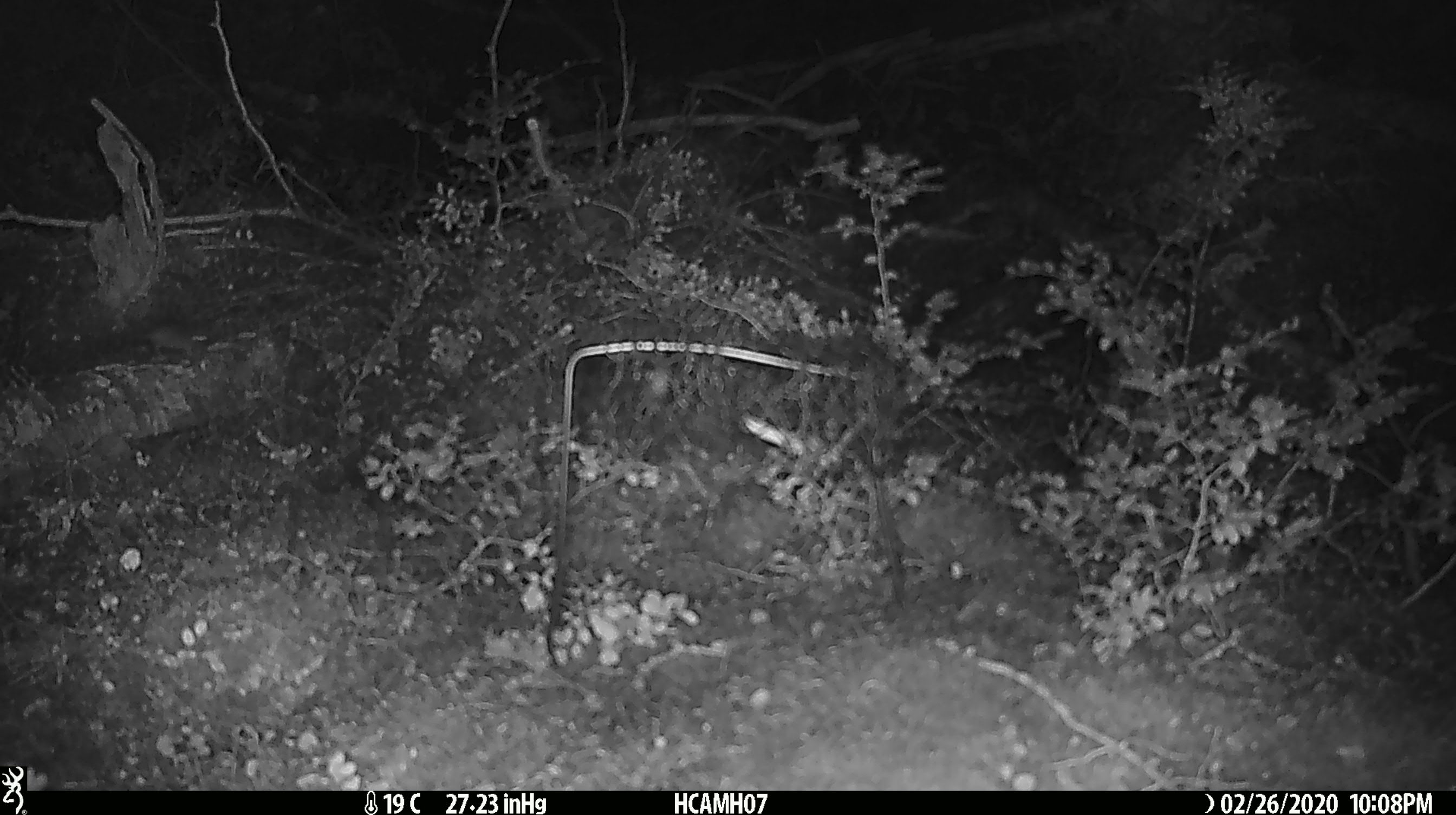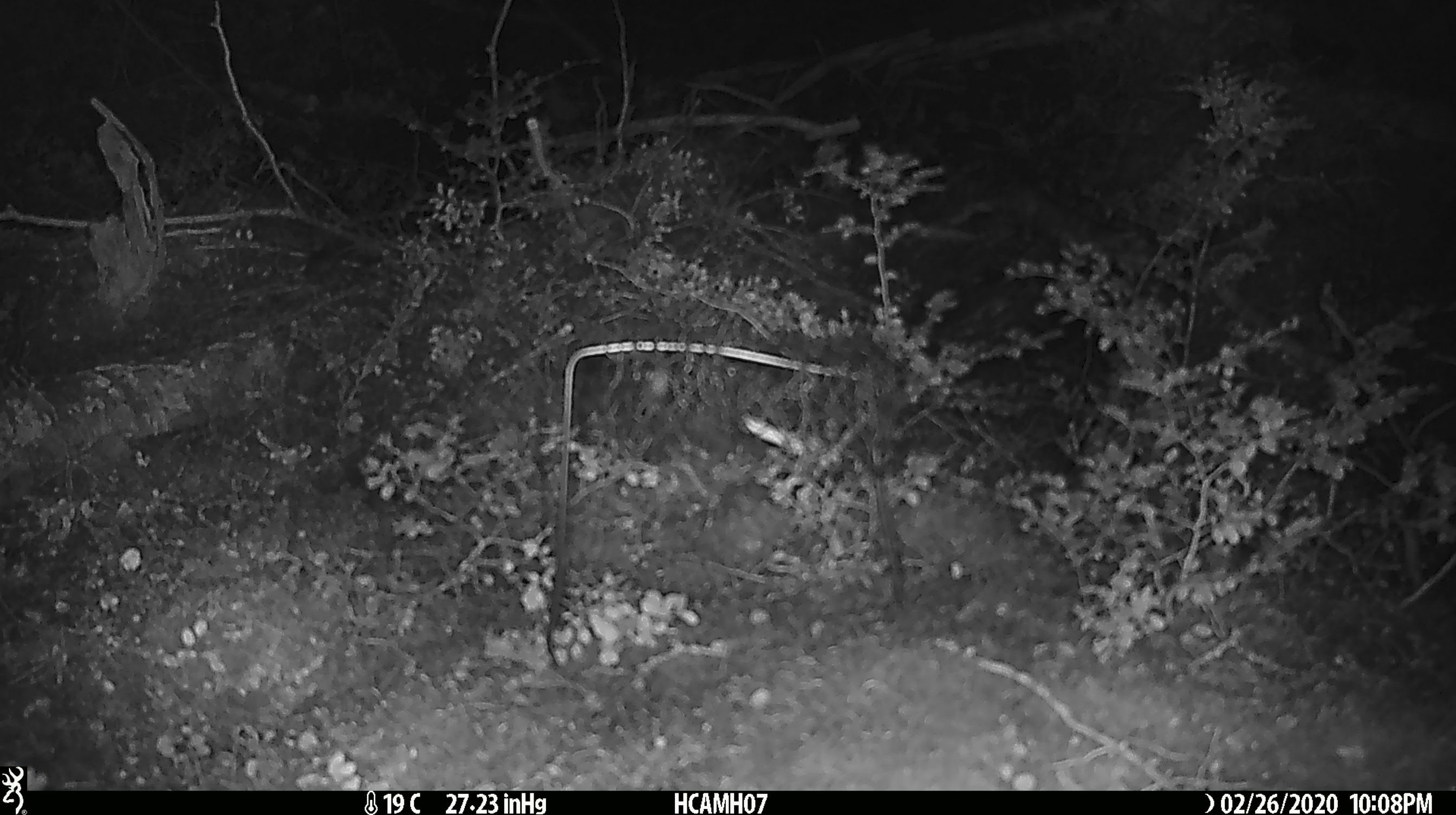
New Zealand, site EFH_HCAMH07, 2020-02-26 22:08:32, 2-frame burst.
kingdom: Animalia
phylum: Chordata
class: Mammalia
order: Rodentia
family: Muridae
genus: Mus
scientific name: Mus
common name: mouse